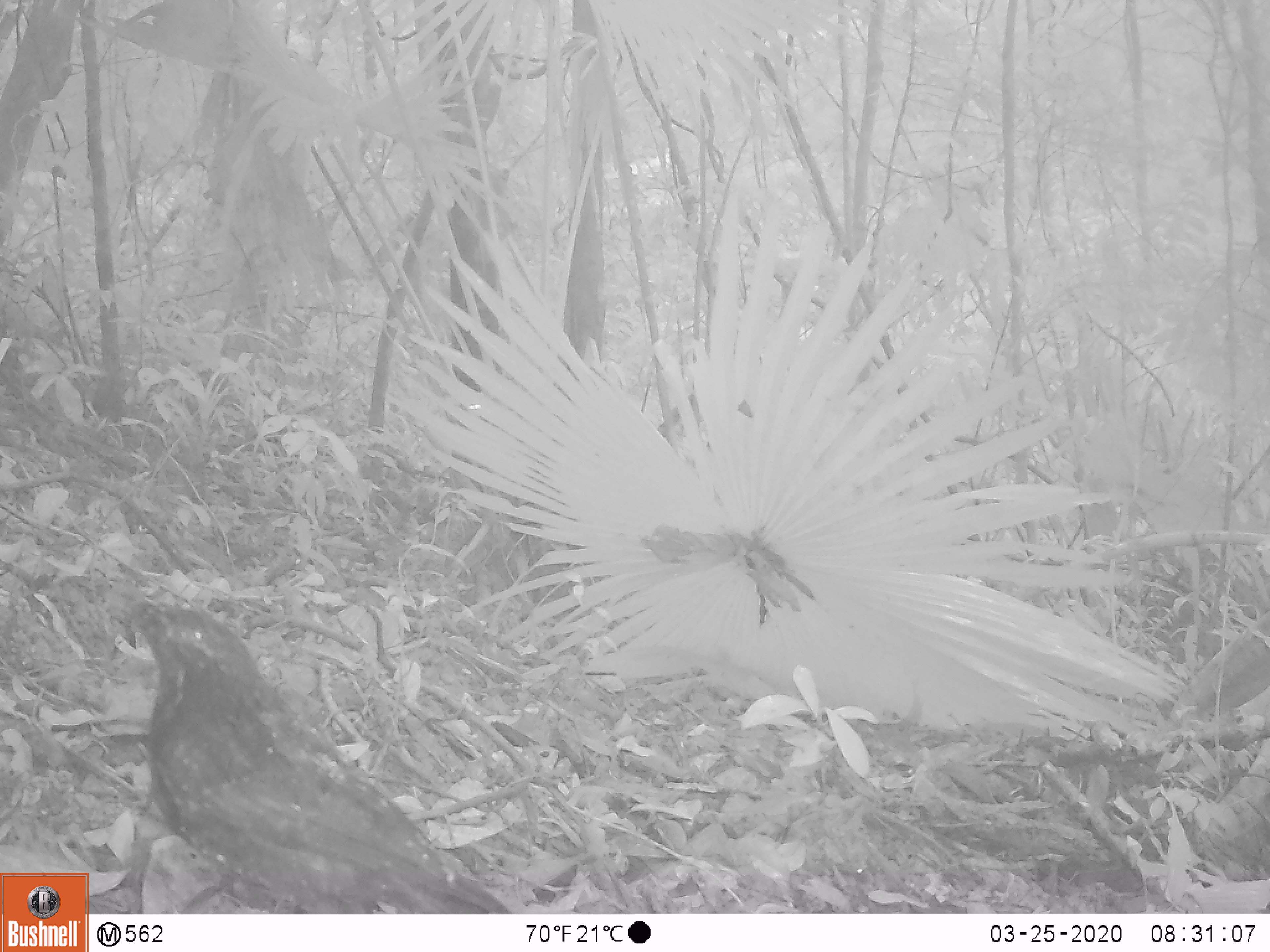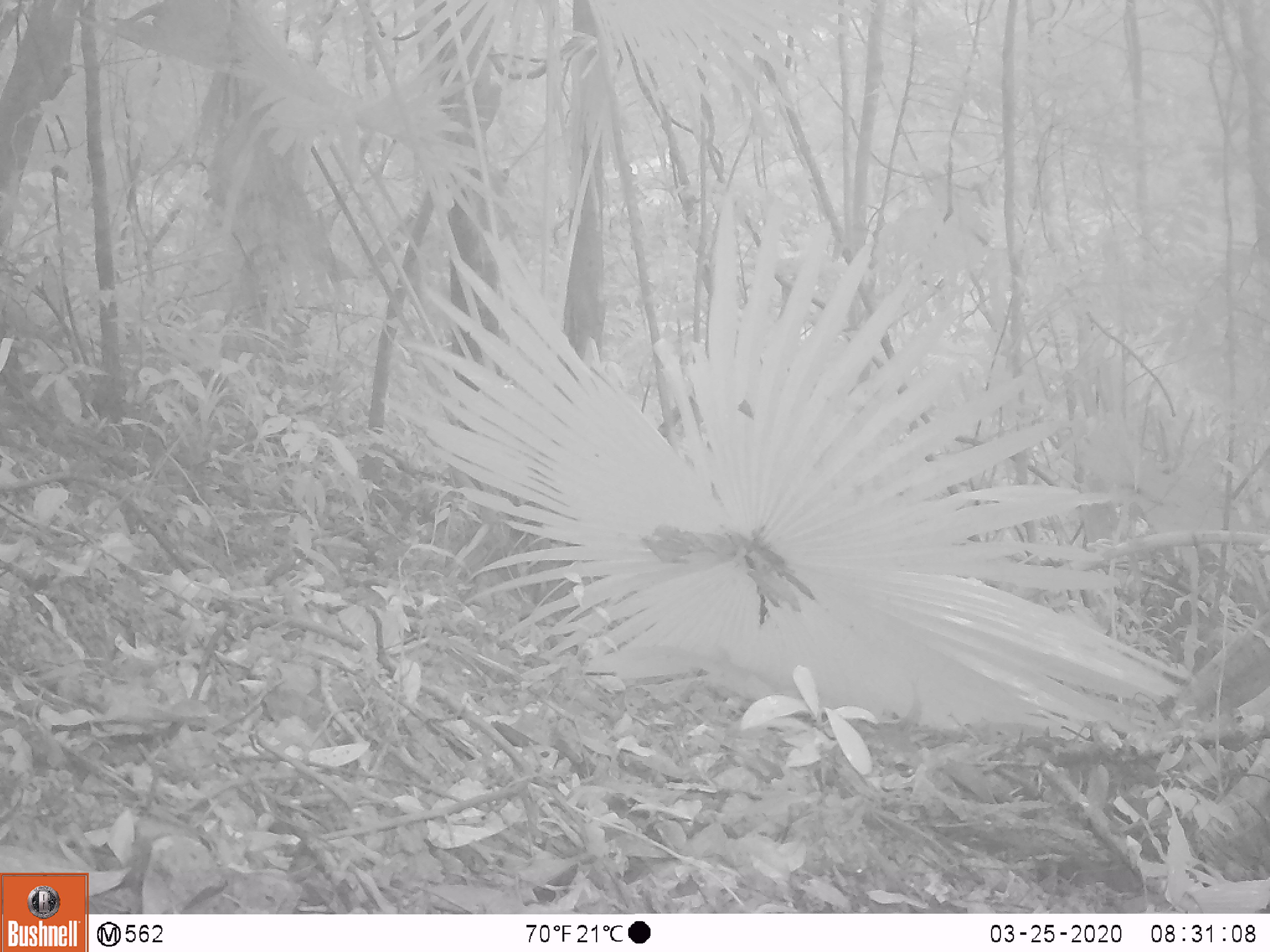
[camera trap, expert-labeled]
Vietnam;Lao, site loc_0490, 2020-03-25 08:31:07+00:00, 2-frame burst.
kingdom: Animalia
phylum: Chordata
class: Aves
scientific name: Aves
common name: bird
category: unidentified bird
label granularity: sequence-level